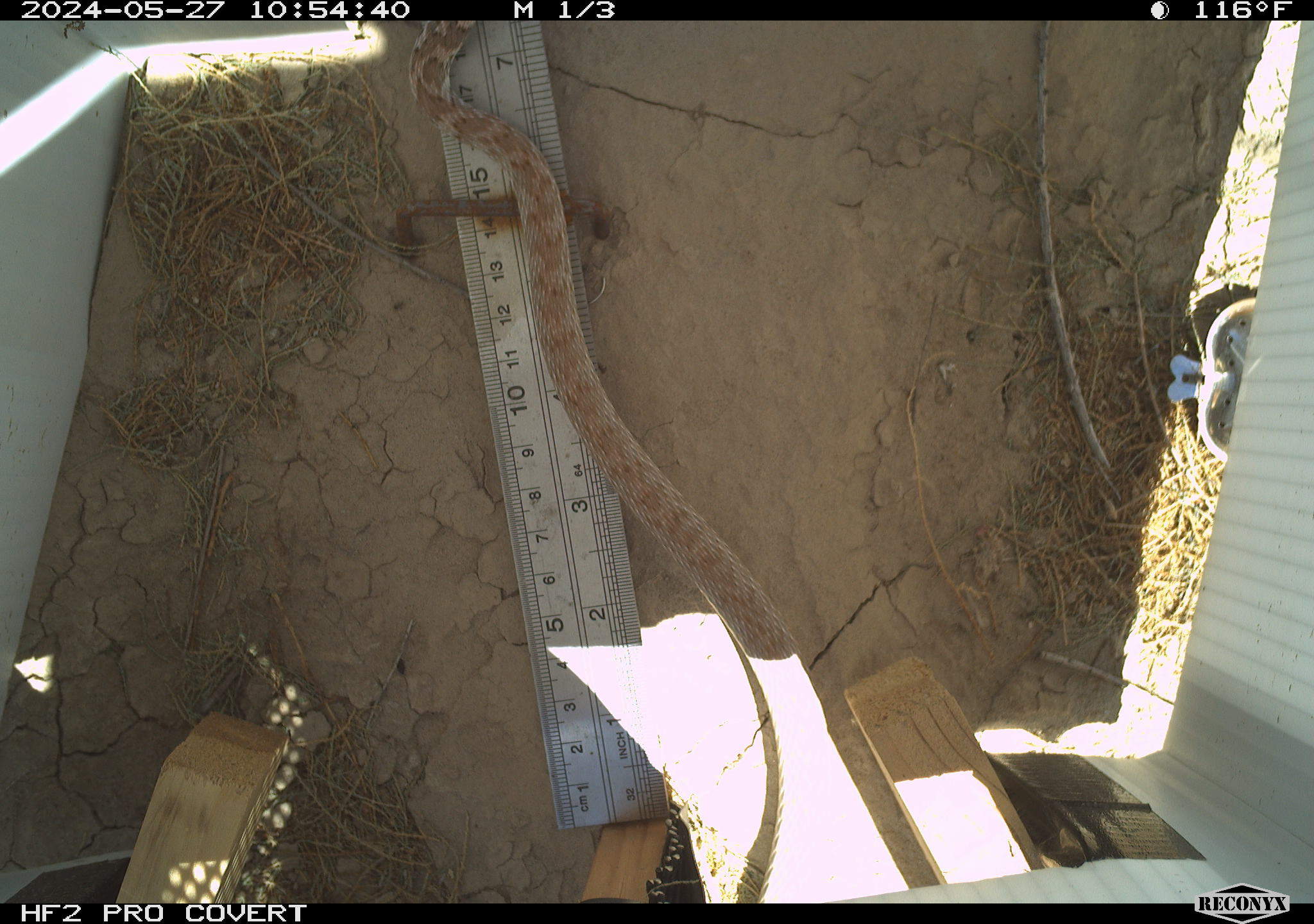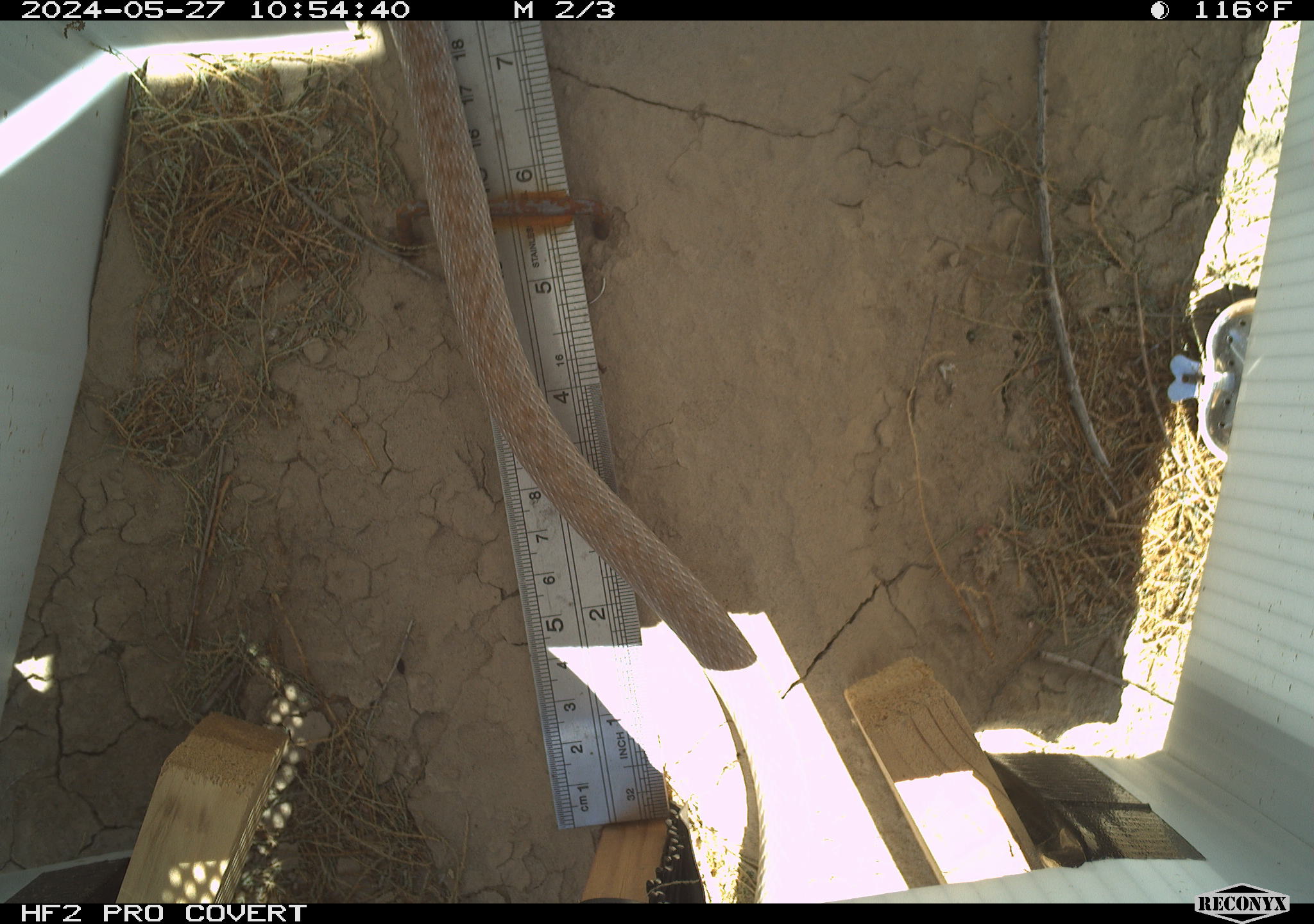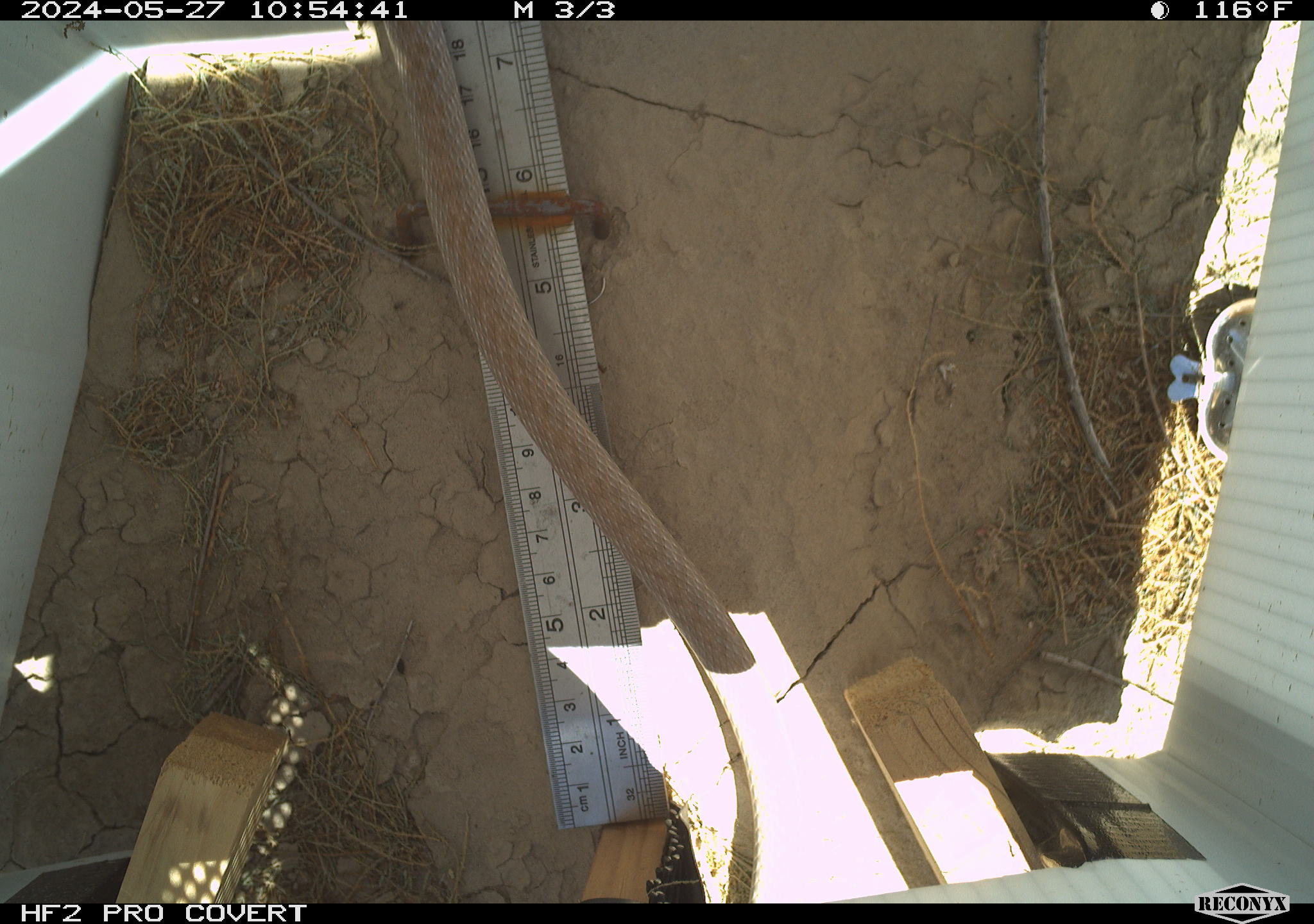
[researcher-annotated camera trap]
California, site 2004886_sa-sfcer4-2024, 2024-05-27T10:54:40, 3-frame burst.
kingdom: Animalia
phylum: Chordata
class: Reptilia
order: Squamata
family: Colubridae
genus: Masticophis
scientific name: Masticophis flagellum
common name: coachwhip